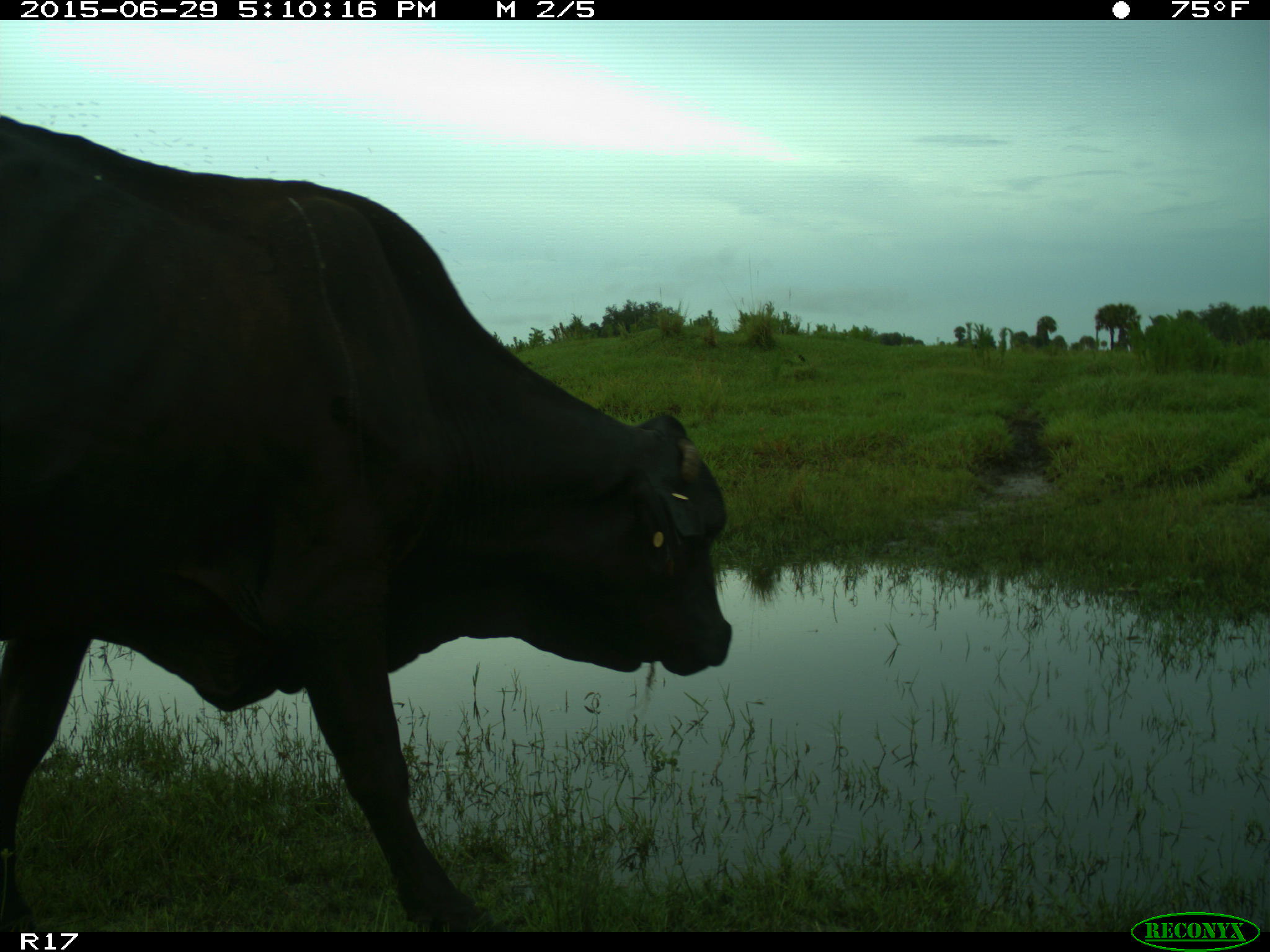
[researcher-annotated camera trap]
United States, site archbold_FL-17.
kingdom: Animalia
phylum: Chordata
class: Mammalia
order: Artiodactyla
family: Bovidae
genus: Bos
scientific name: Bos taurus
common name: domestic cow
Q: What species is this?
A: Bos taurus (domestic cow).